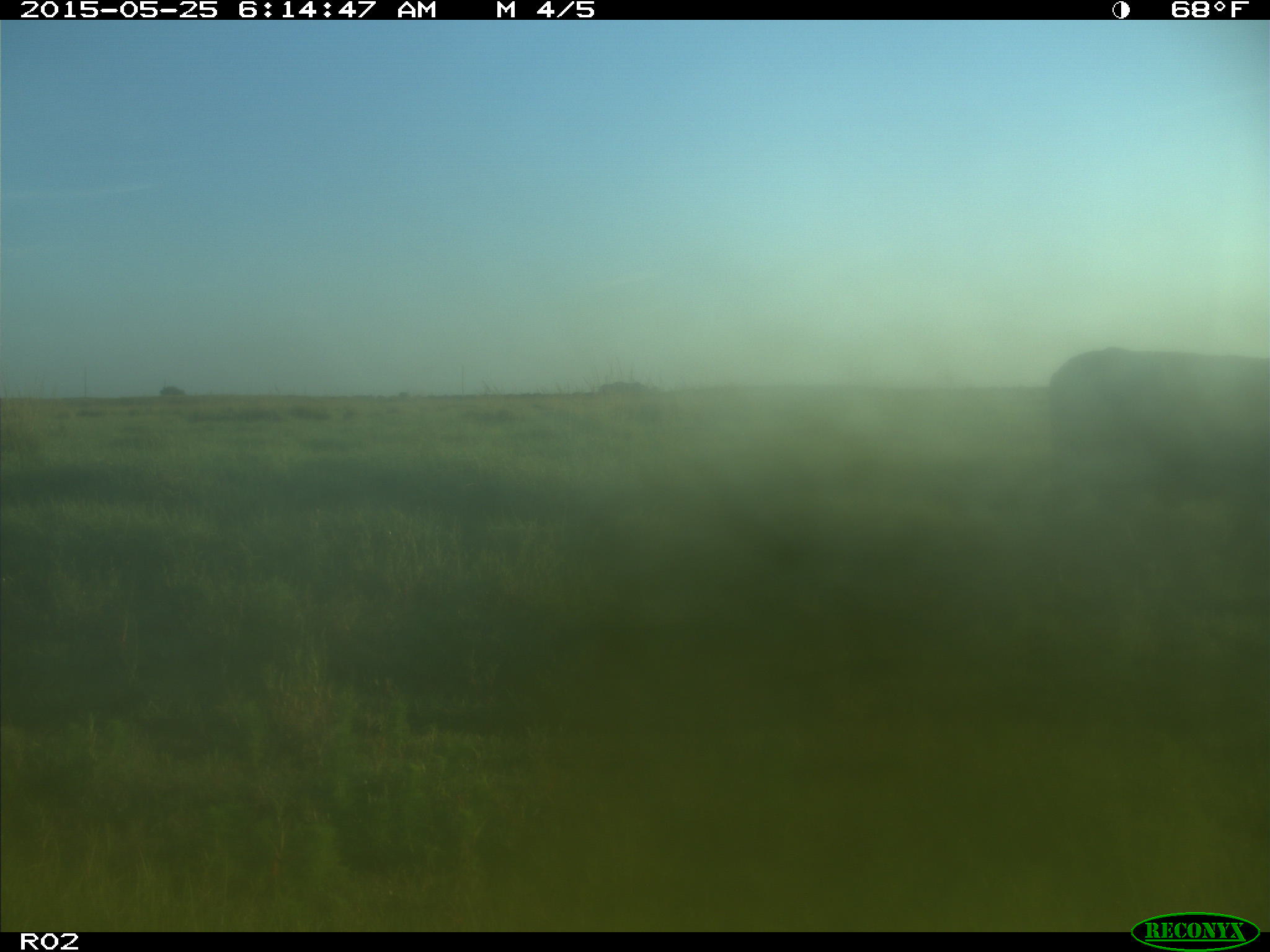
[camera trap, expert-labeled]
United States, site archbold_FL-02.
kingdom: Animalia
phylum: Chordata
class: Mammalia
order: Artiodactyla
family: Bovidae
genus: Bos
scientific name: Bos taurus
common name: domestic cow